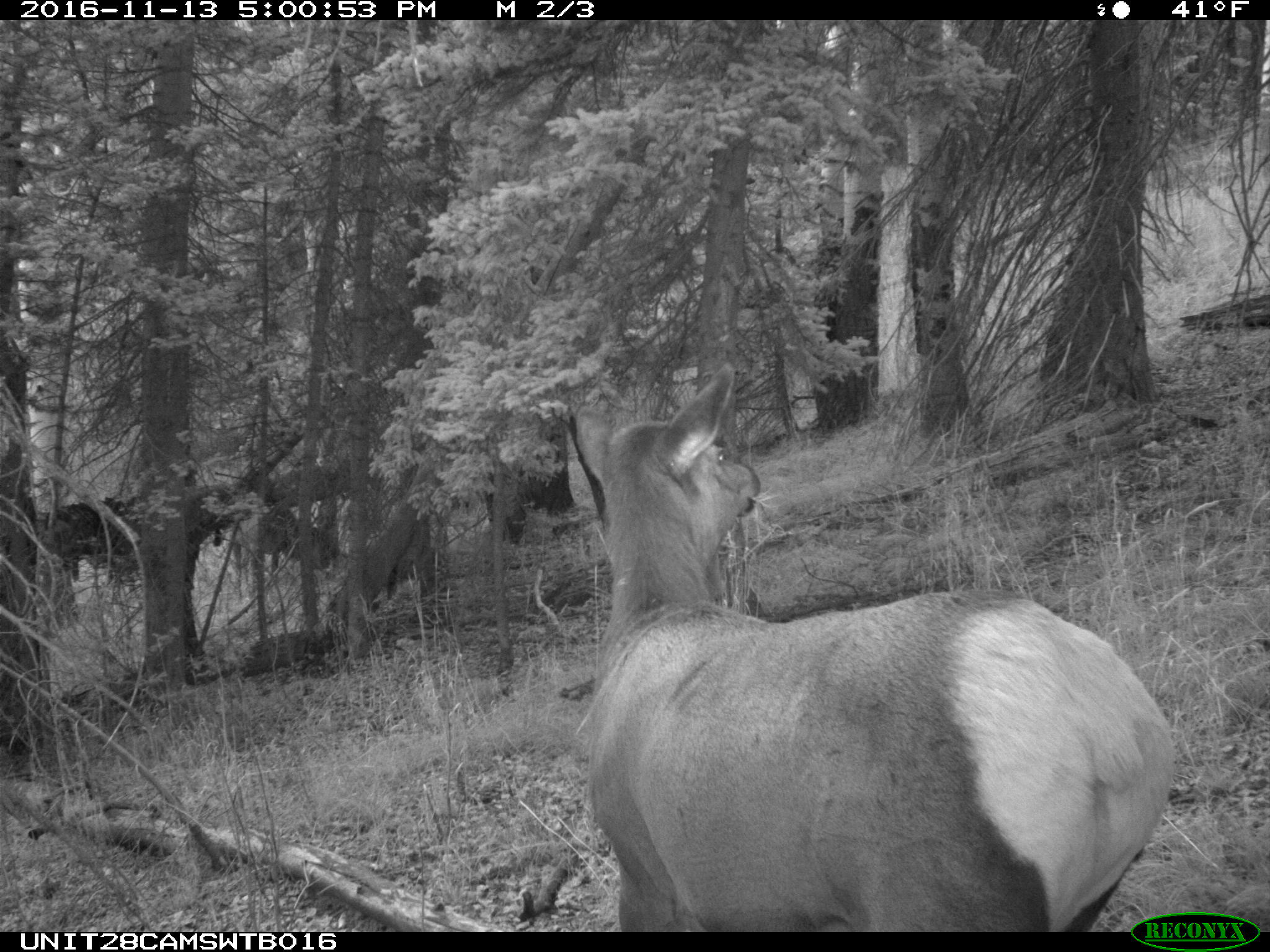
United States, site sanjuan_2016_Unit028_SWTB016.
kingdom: Animalia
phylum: Chordata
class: Mammalia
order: Artiodactyla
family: Cervidae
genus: Cervus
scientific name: Cervus elaphus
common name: red deer